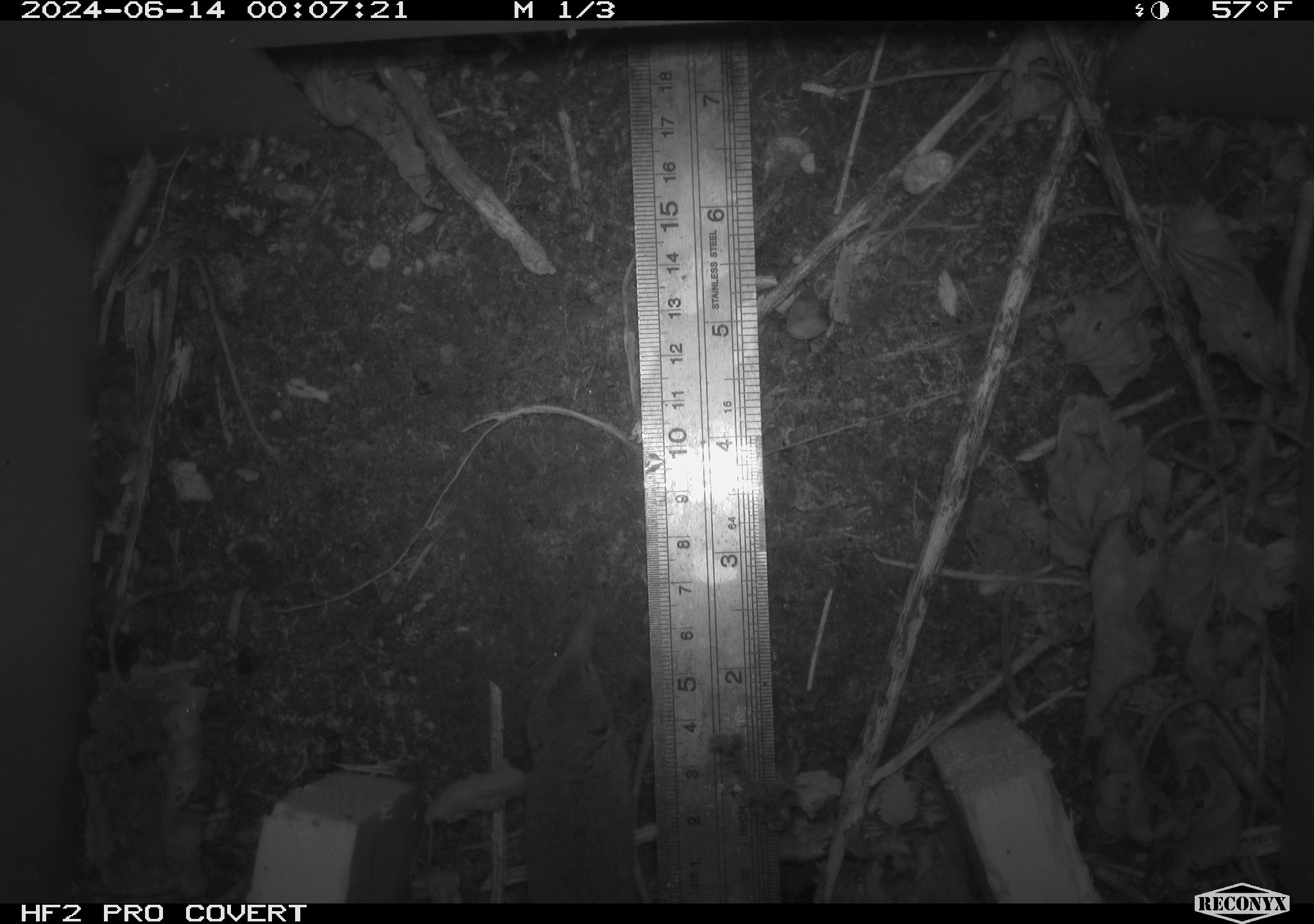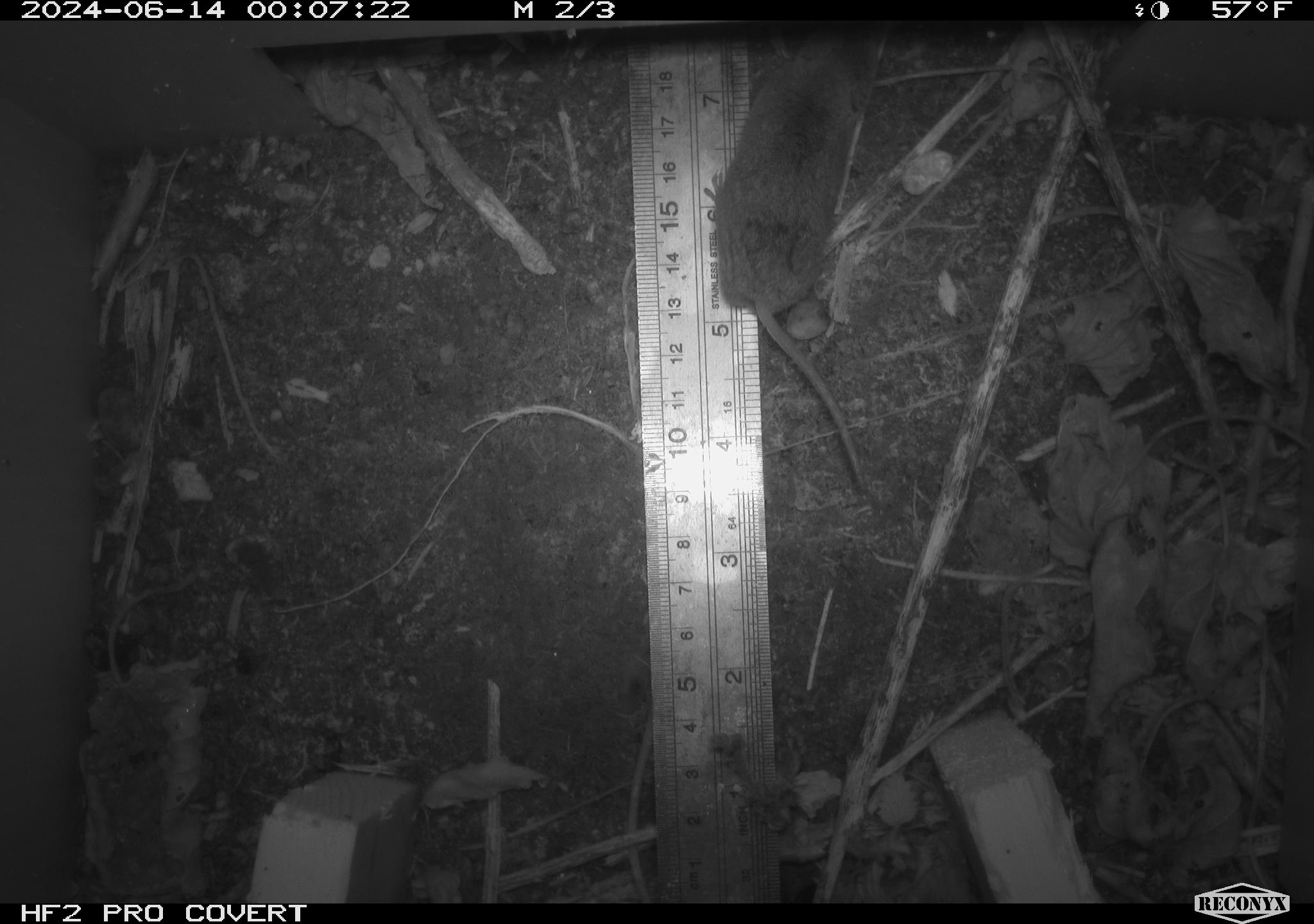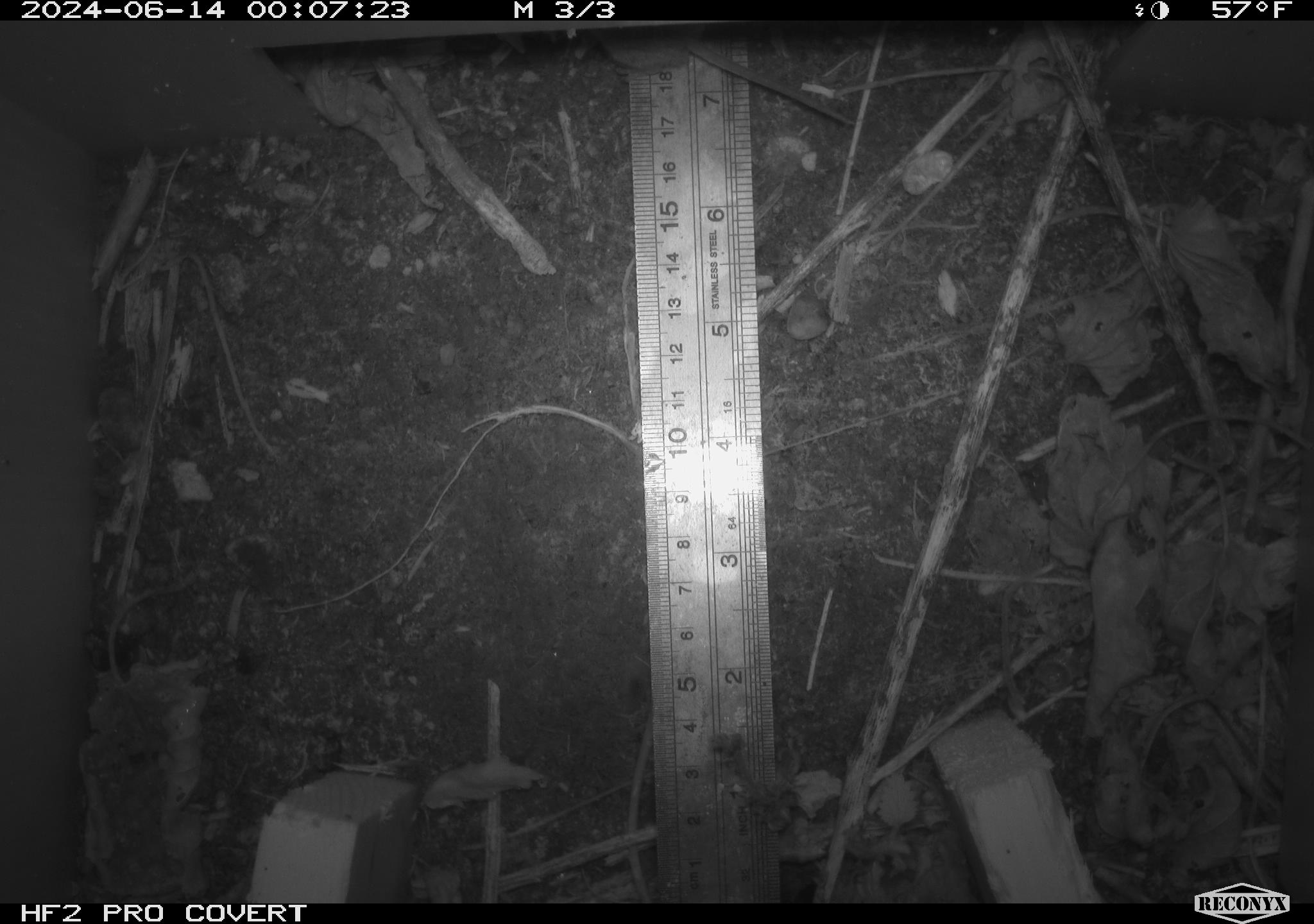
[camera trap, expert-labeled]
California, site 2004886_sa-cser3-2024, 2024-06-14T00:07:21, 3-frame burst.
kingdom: Animalia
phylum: Chordata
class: Mammalia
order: Eulipotyphla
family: Soricidae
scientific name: Soricidae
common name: shrews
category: soricidae family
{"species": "soricidae family (shrews) (Soricidae)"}